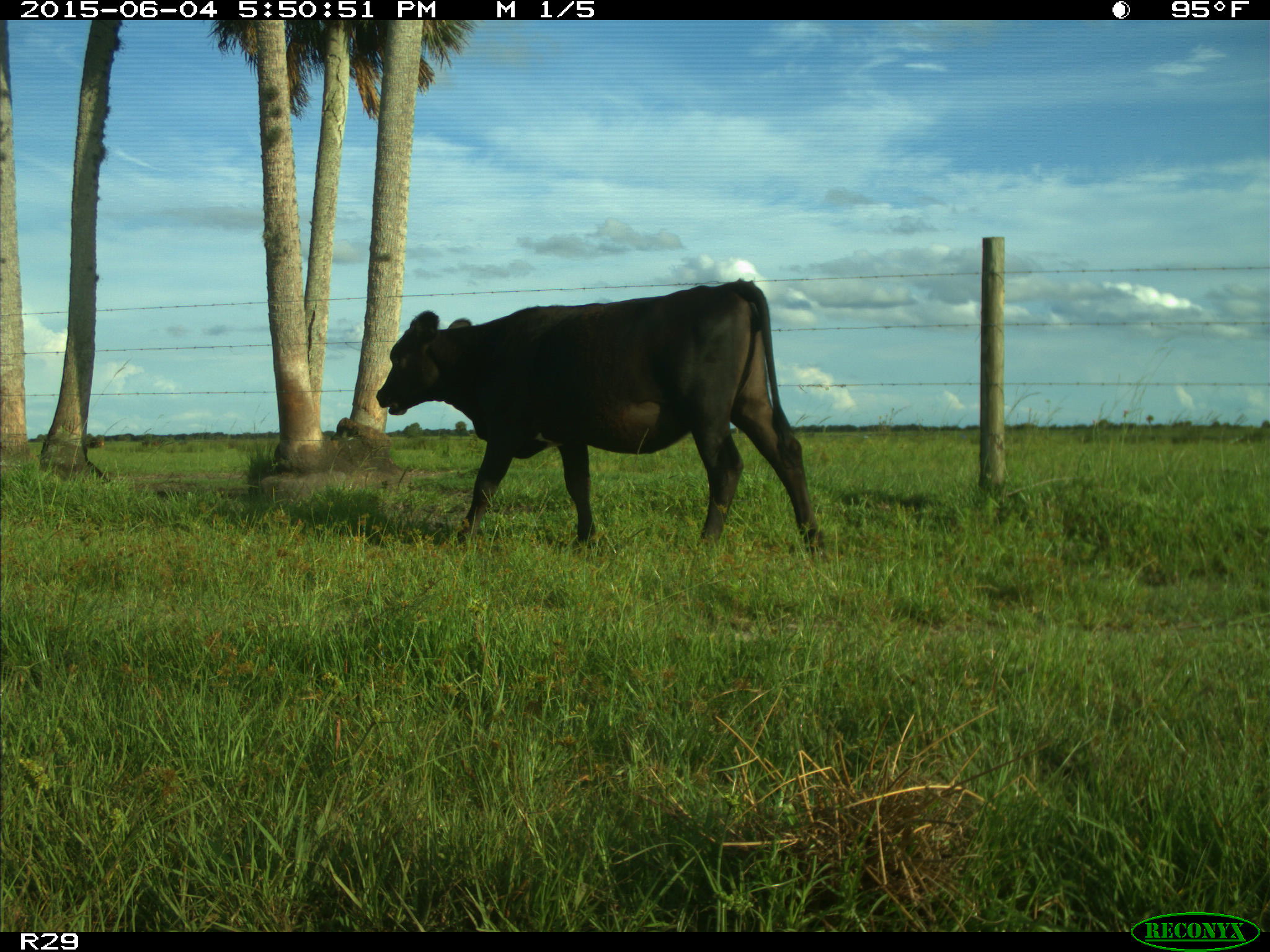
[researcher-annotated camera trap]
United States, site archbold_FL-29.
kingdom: Animalia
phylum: Chordata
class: Mammalia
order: Artiodactyla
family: Bovidae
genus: Bos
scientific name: Bos taurus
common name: domestic cow